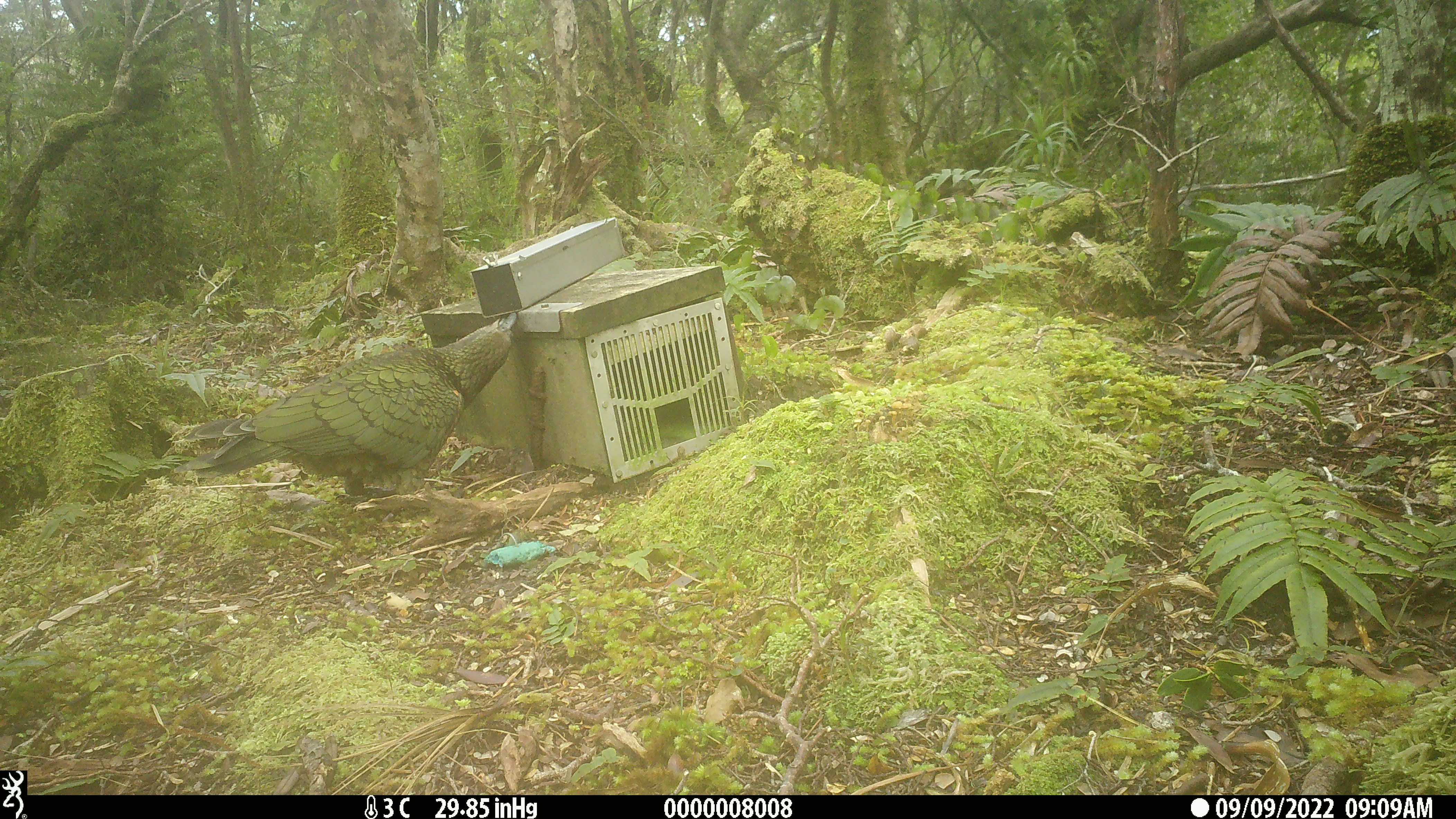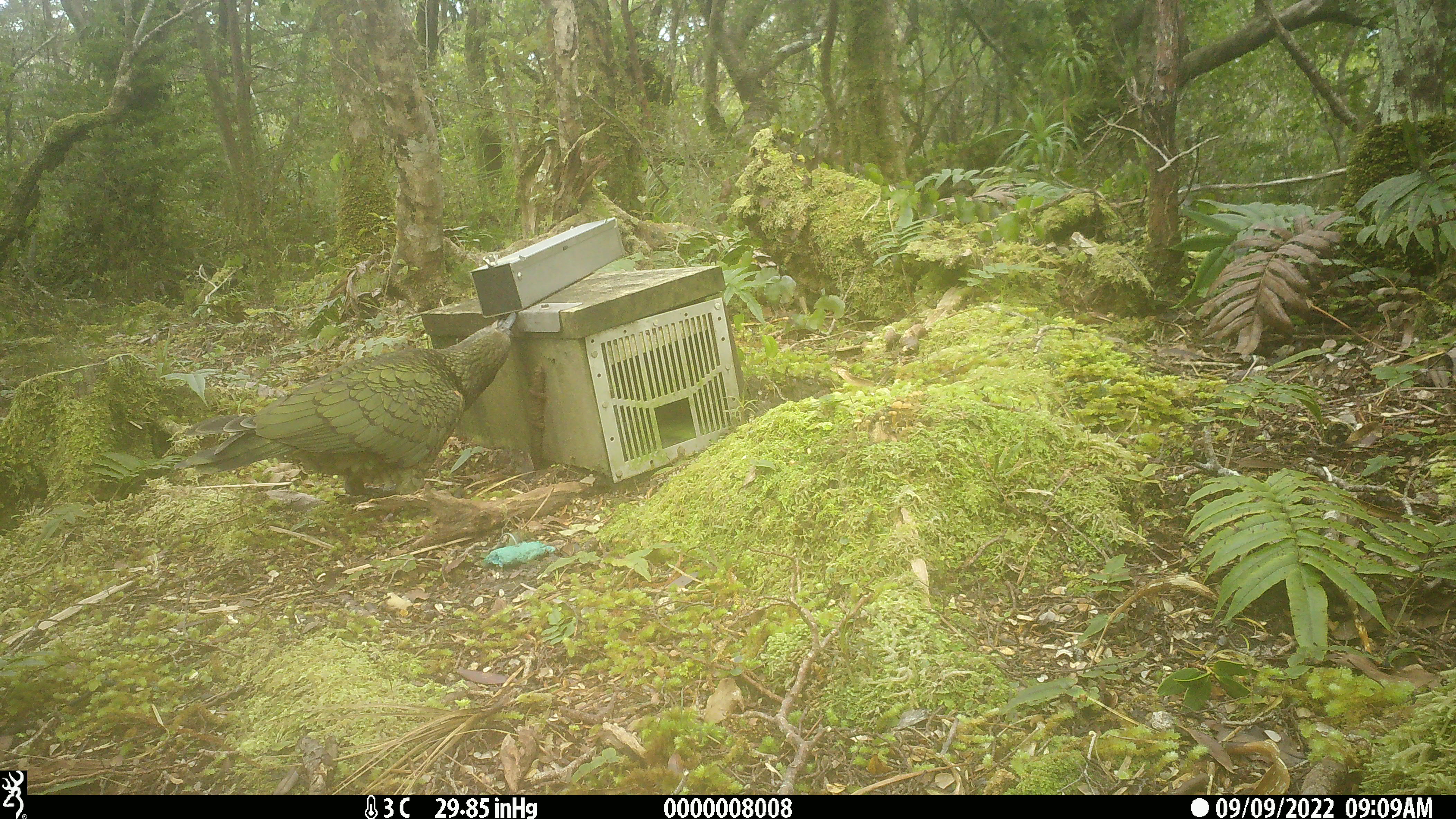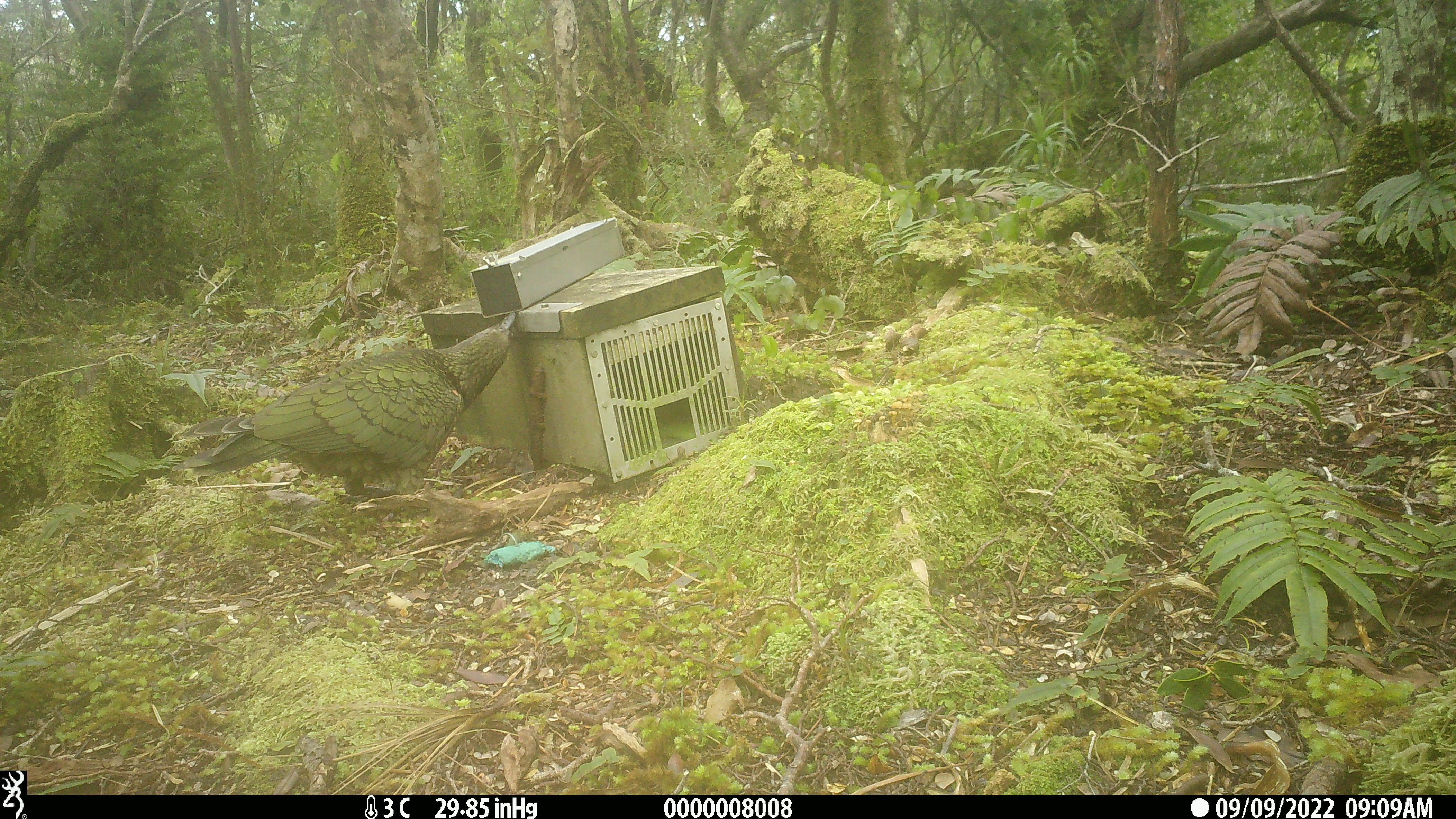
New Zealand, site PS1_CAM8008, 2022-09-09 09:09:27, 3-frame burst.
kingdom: Animalia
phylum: Chordata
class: Aves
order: Psittaciformes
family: Strigopidae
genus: Nestor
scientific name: Nestor notabilis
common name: kea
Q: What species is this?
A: Kea (Nestor notabilis).